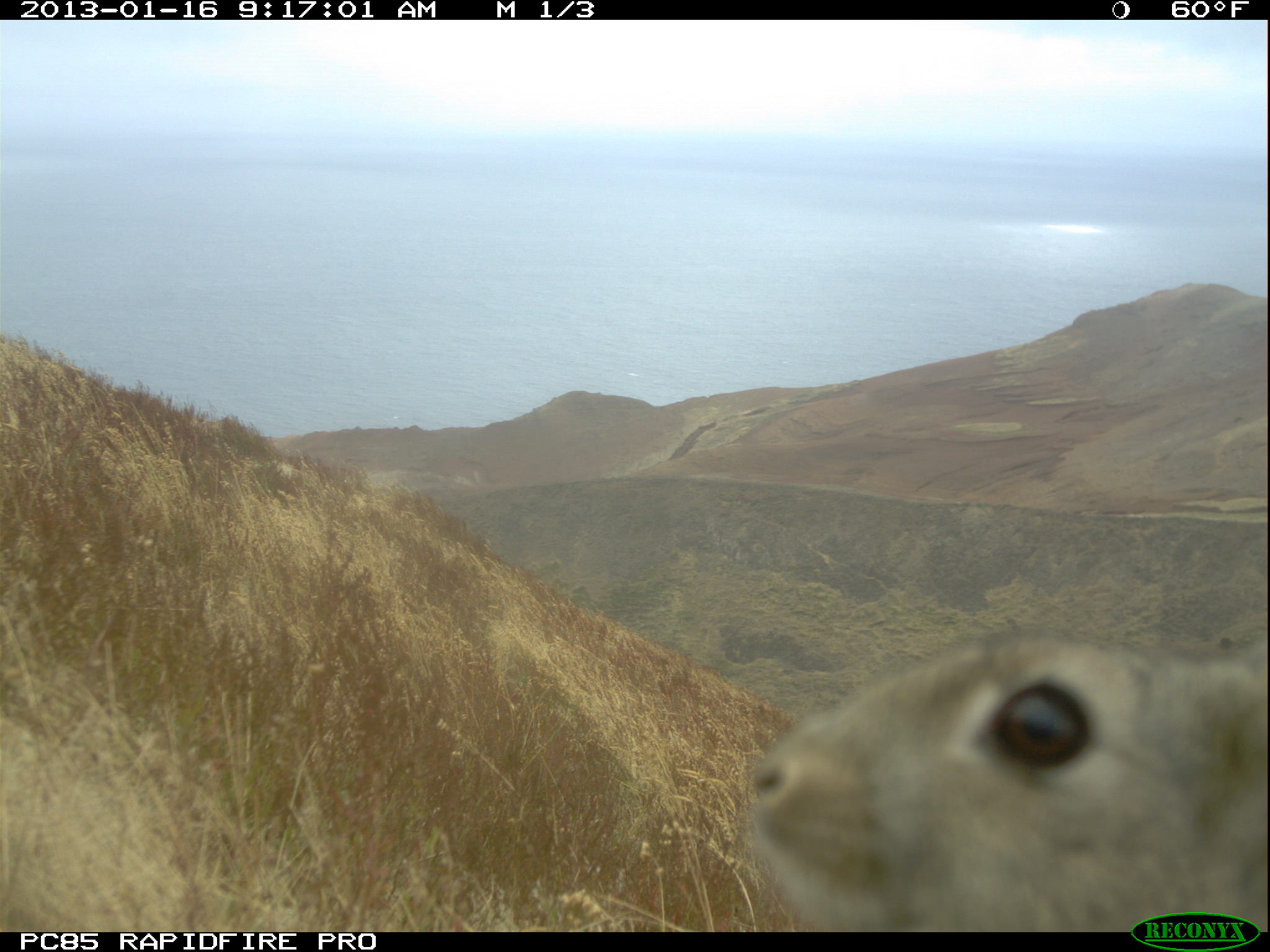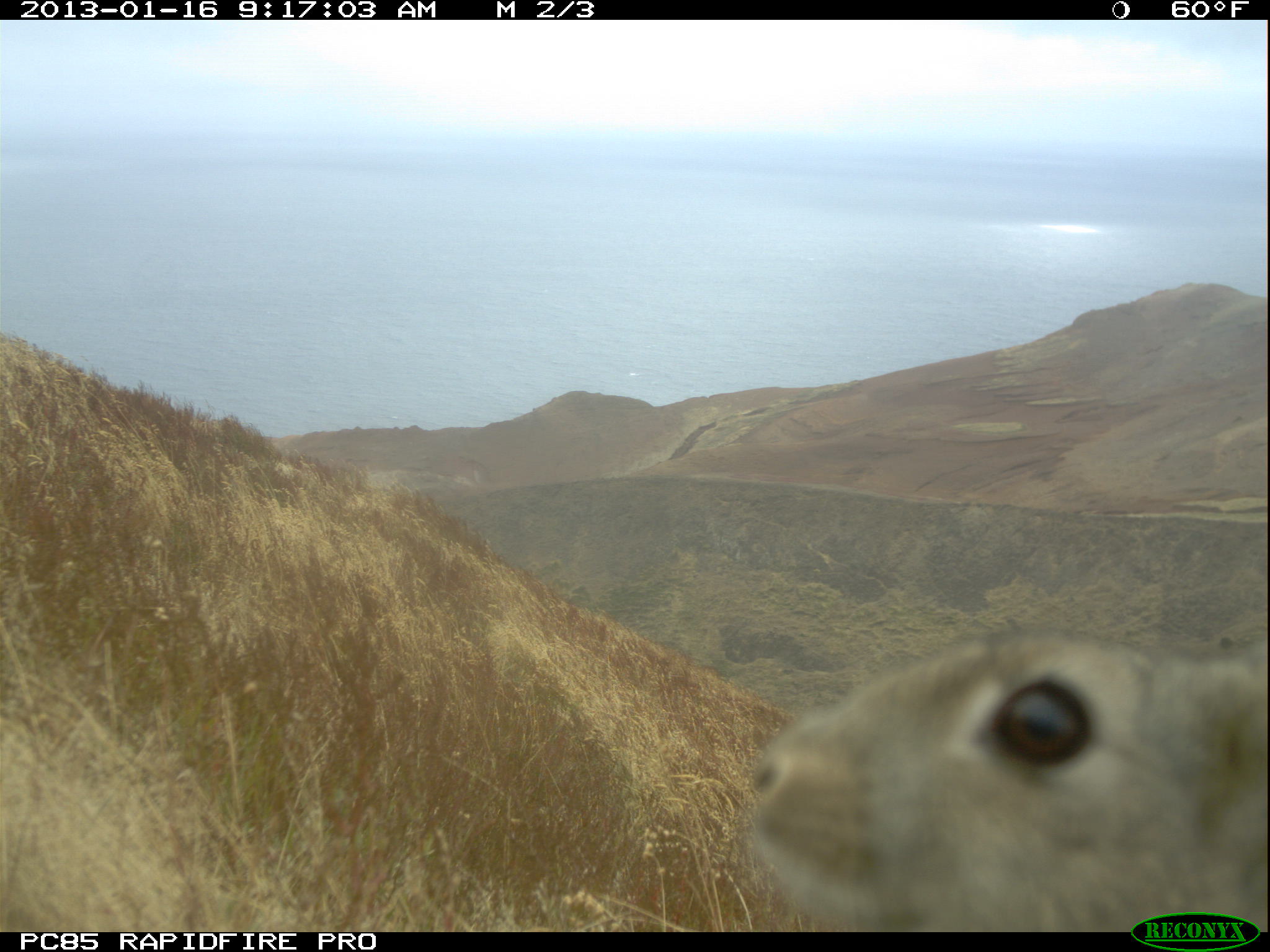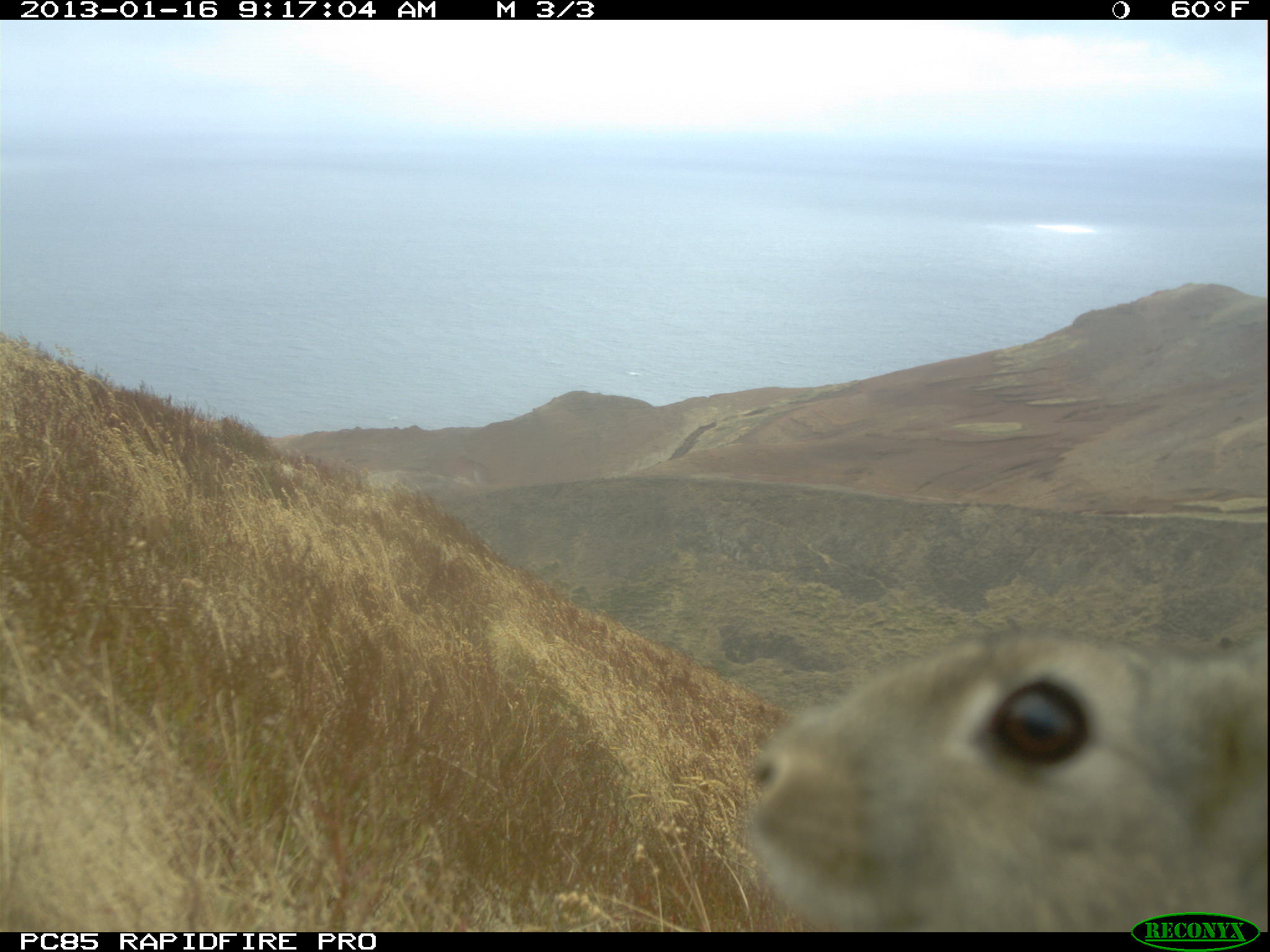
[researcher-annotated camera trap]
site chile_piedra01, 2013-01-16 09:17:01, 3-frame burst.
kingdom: Animalia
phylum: Chordata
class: Mammalia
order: Lagomorpha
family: Leporidae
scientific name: Leporidae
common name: rabbits and hares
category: rabbit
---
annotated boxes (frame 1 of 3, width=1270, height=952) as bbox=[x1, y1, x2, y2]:
rabbit: bbox=[739, 618, 1269, 930]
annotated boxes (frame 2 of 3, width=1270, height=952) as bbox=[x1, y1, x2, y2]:
rabbit: bbox=[741, 613, 1270, 931]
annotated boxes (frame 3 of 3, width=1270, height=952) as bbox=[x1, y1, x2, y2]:
rabbit: bbox=[737, 614, 1268, 930]